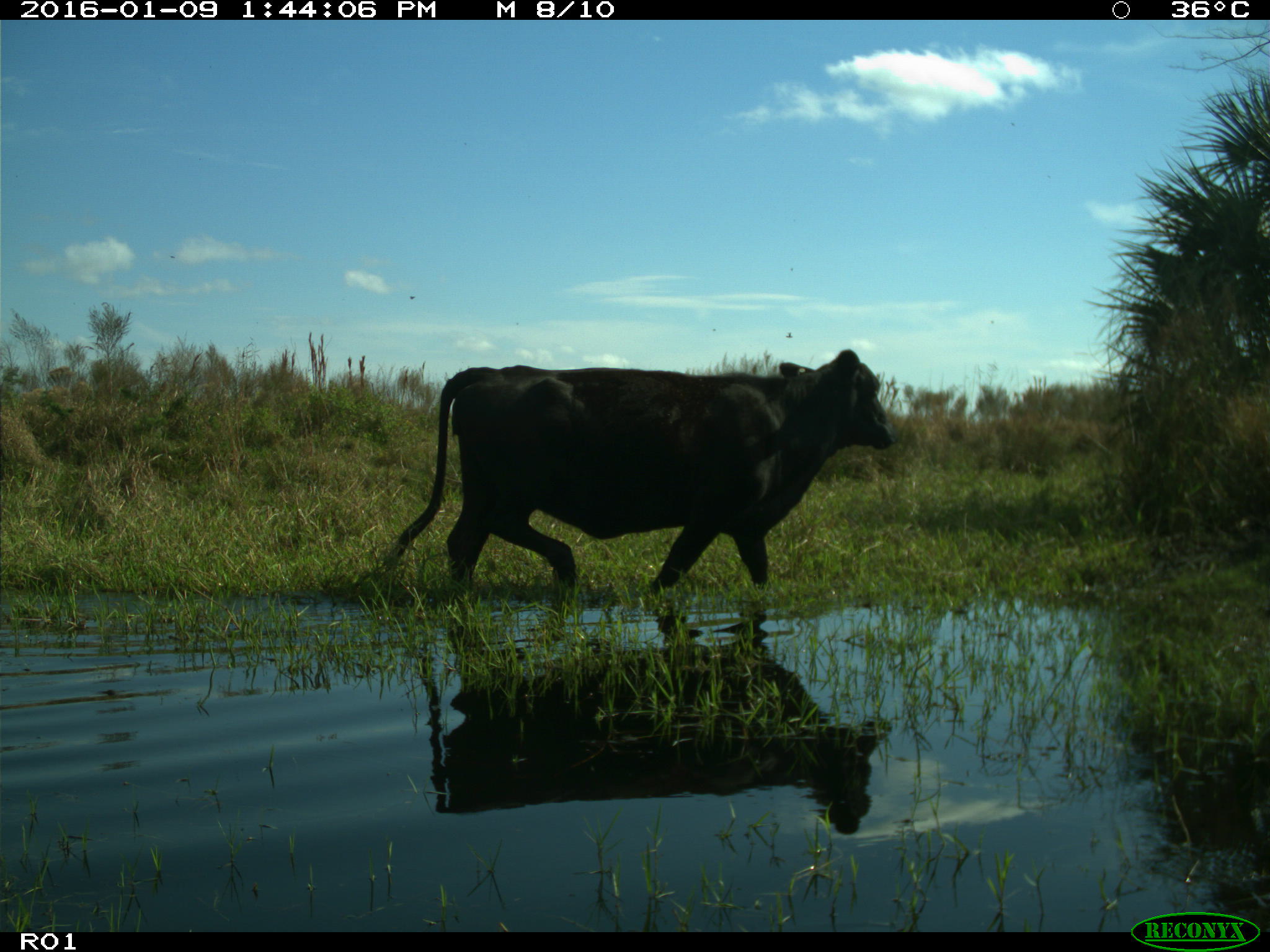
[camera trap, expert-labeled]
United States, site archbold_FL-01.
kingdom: Animalia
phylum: Chordata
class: Mammalia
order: Artiodactyla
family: Bovidae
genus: Bos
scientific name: Bos taurus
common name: domestic cow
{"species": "Bos taurus (domestic cow)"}